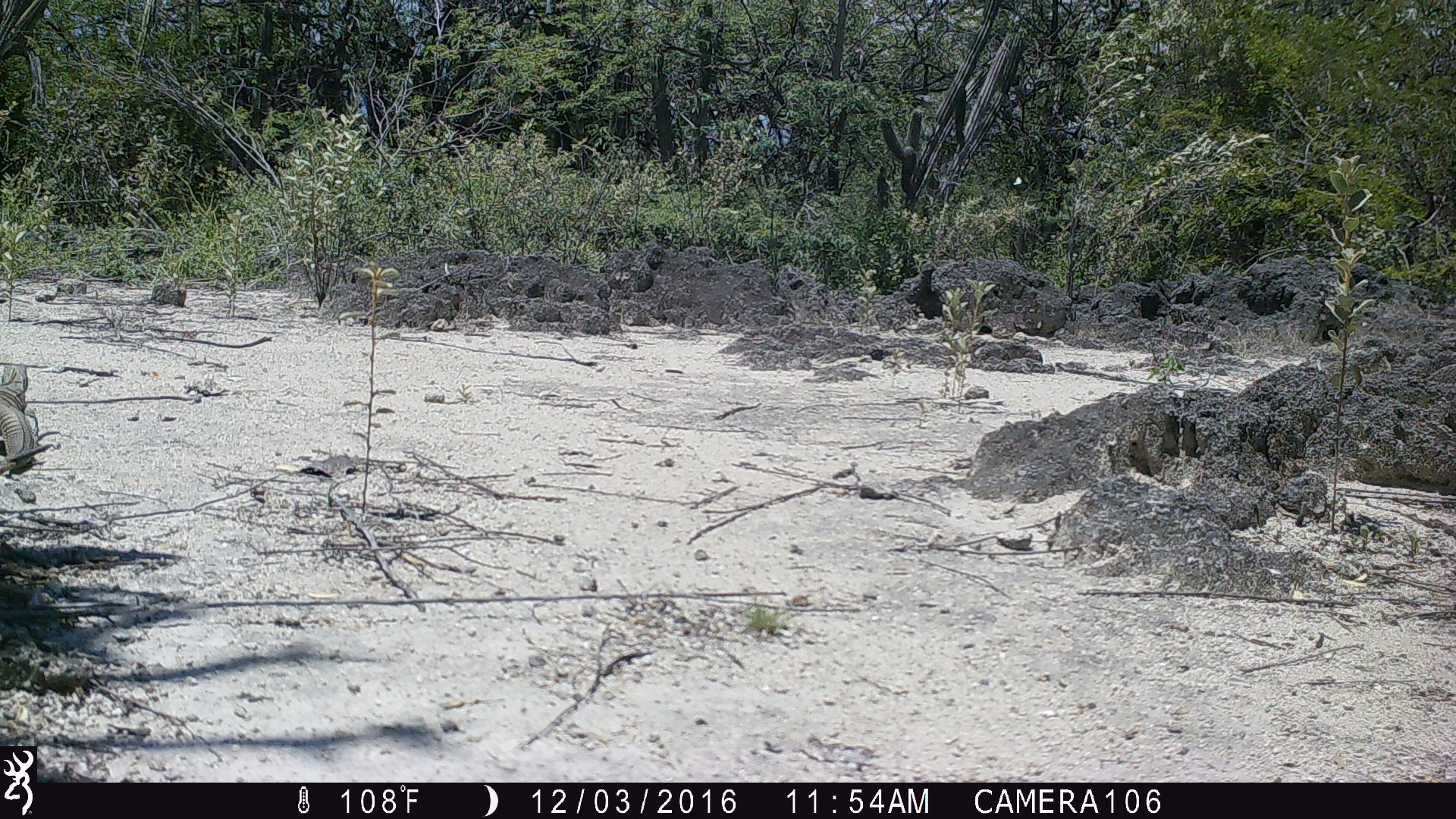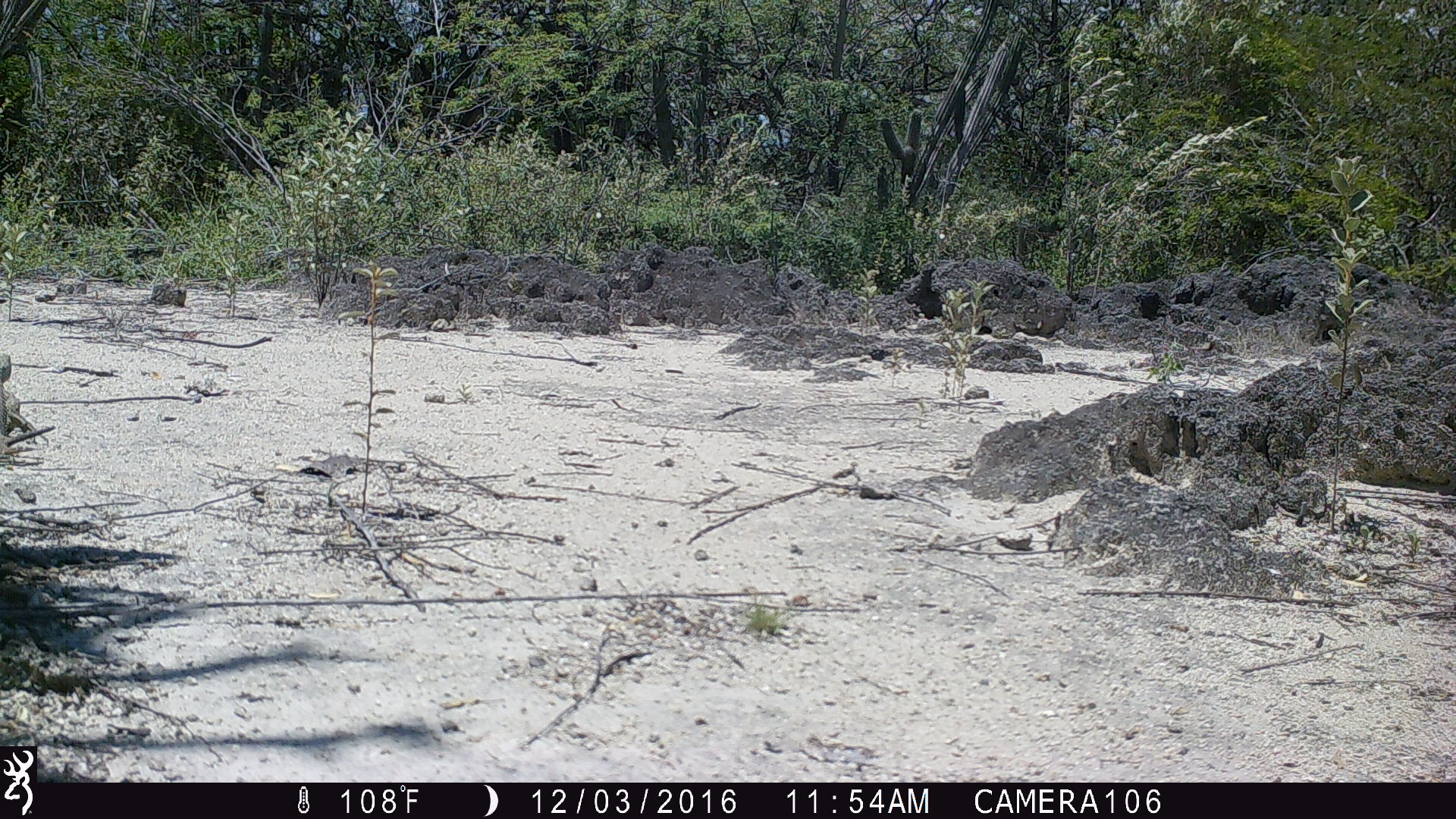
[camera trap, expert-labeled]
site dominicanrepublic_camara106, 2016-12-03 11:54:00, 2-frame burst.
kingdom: Animalia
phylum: Chordata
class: Reptilia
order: Squamata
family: Iguanidae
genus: Iguana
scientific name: Iguana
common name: typical iguanas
Iguana (typical iguanas).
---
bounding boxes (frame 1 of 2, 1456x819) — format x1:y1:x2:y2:
iguana: 0:365:48:487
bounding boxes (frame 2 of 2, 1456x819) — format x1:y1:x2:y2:
iguana: 0:351:51:462